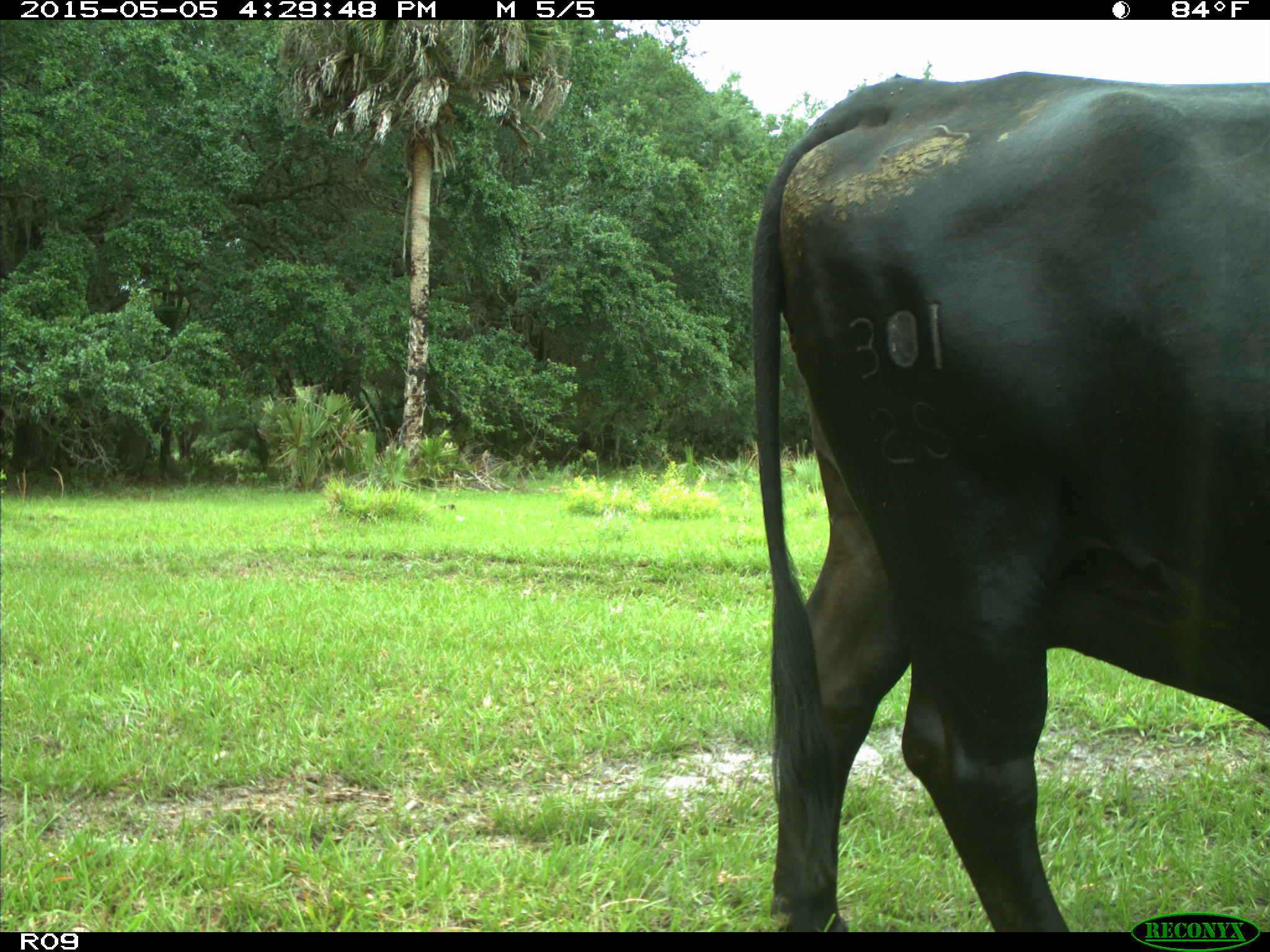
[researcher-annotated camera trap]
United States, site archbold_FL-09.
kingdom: Animalia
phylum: Chordata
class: Mammalia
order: Artiodactyla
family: Bovidae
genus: Bos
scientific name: Bos taurus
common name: domestic cow